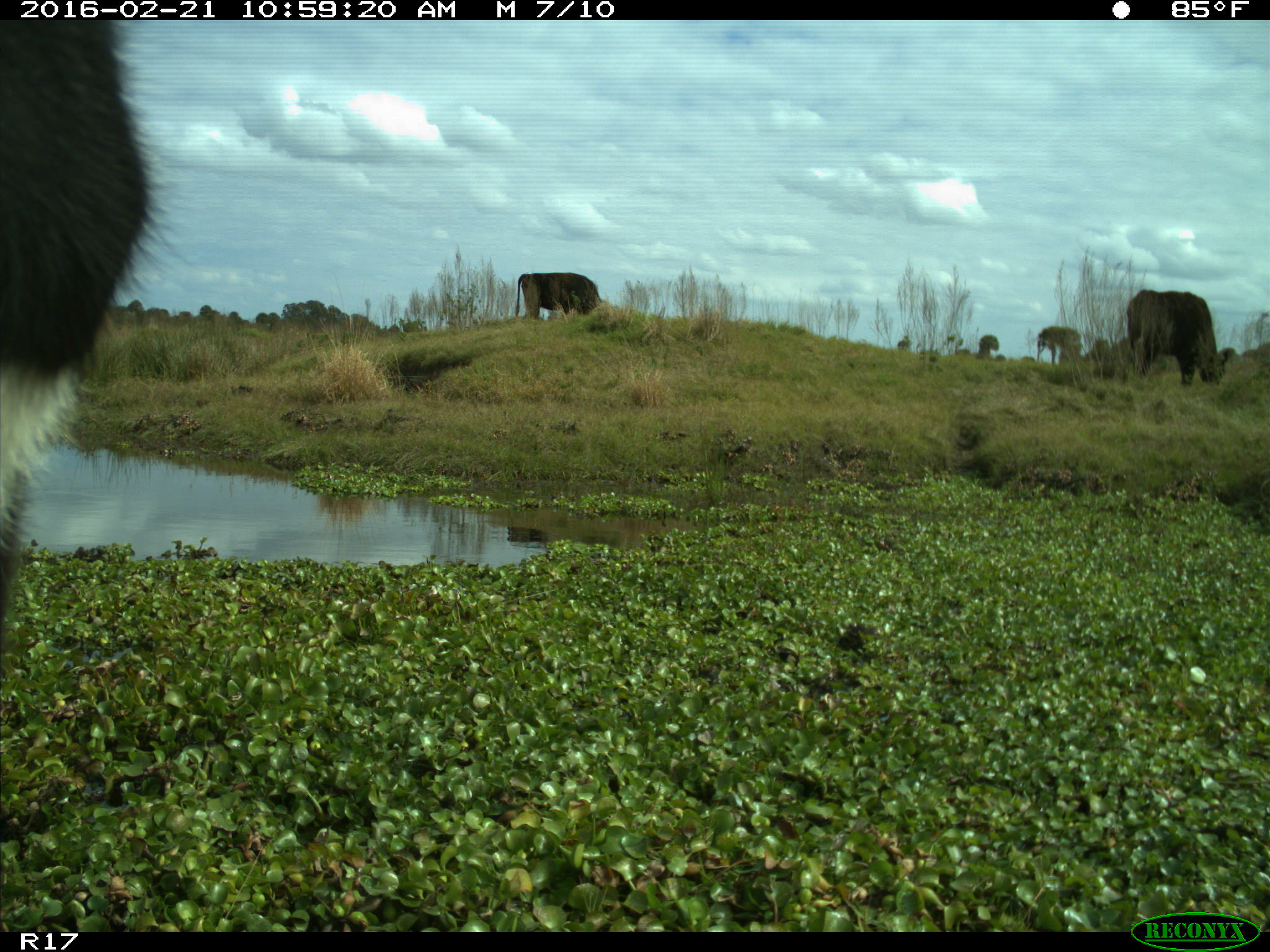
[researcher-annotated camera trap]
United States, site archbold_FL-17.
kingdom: Animalia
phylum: Chordata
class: Mammalia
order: Artiodactyla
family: Bovidae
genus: Bos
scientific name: Bos taurus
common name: domestic cow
Bos taurus (domestic cow).